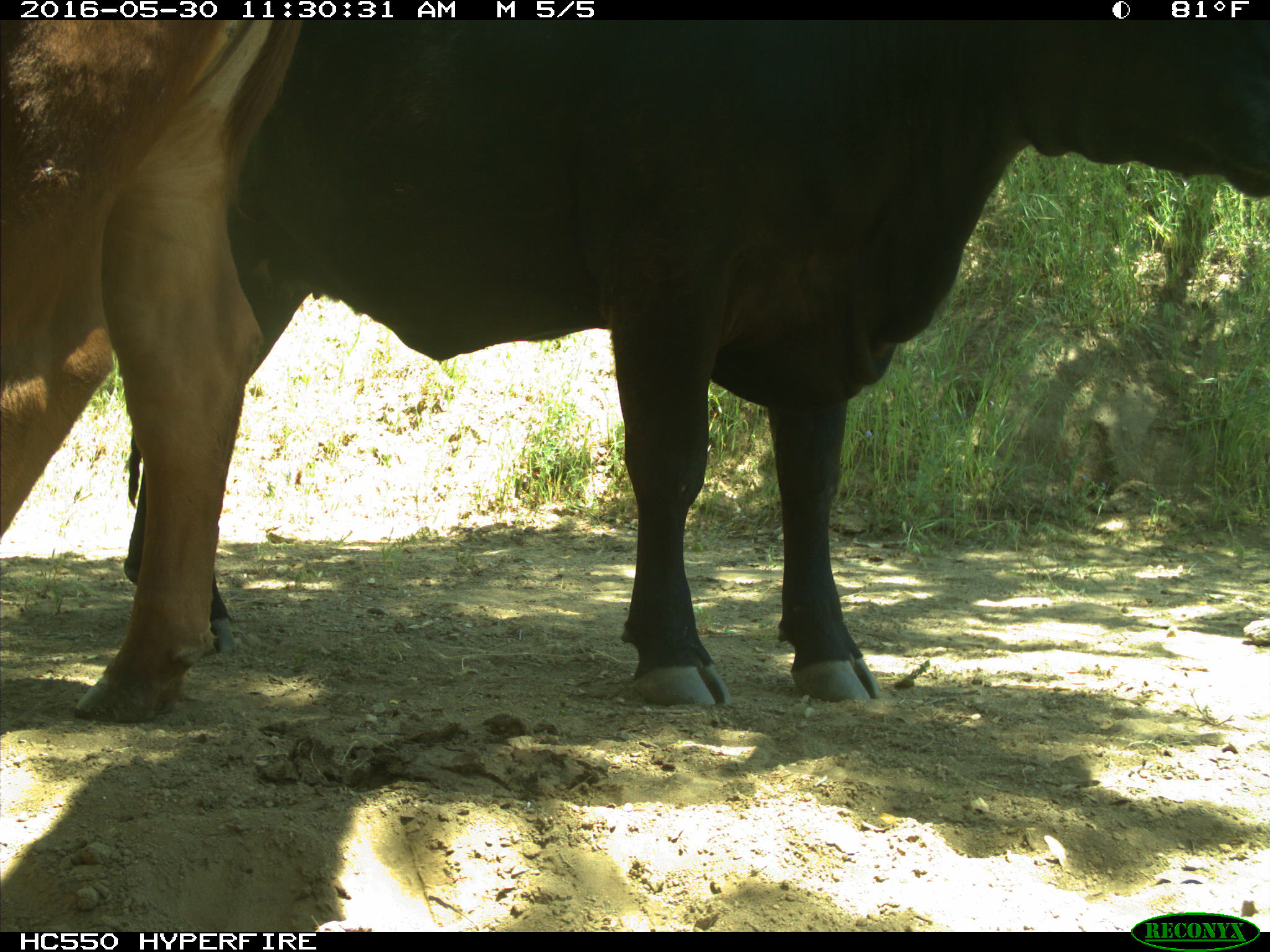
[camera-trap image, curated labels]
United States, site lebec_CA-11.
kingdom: Animalia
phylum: Chordata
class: Mammalia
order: Artiodactyla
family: Bovidae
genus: Bos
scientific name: Bos taurus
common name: domestic cow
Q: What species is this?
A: Bos taurus (domestic cow).